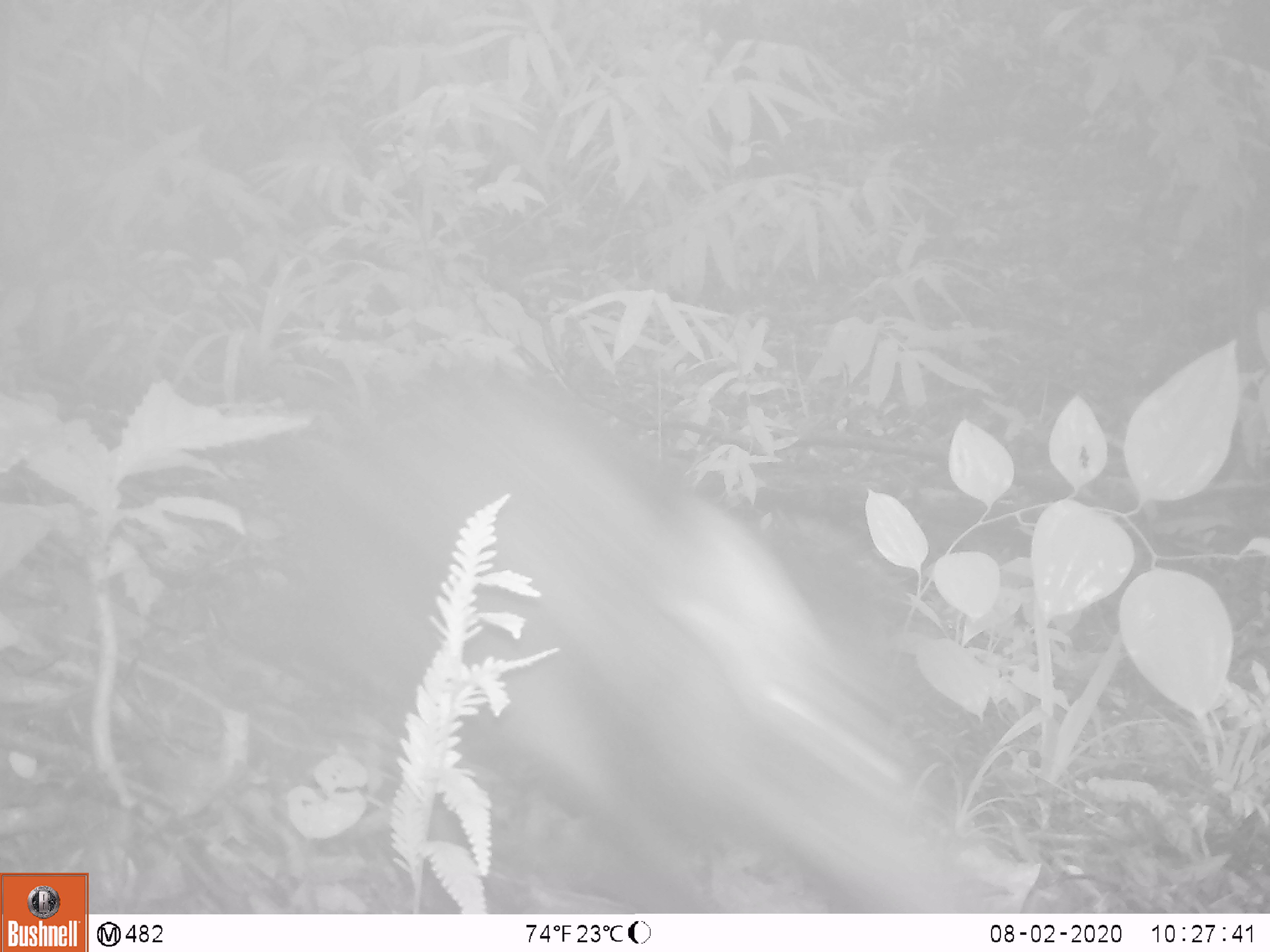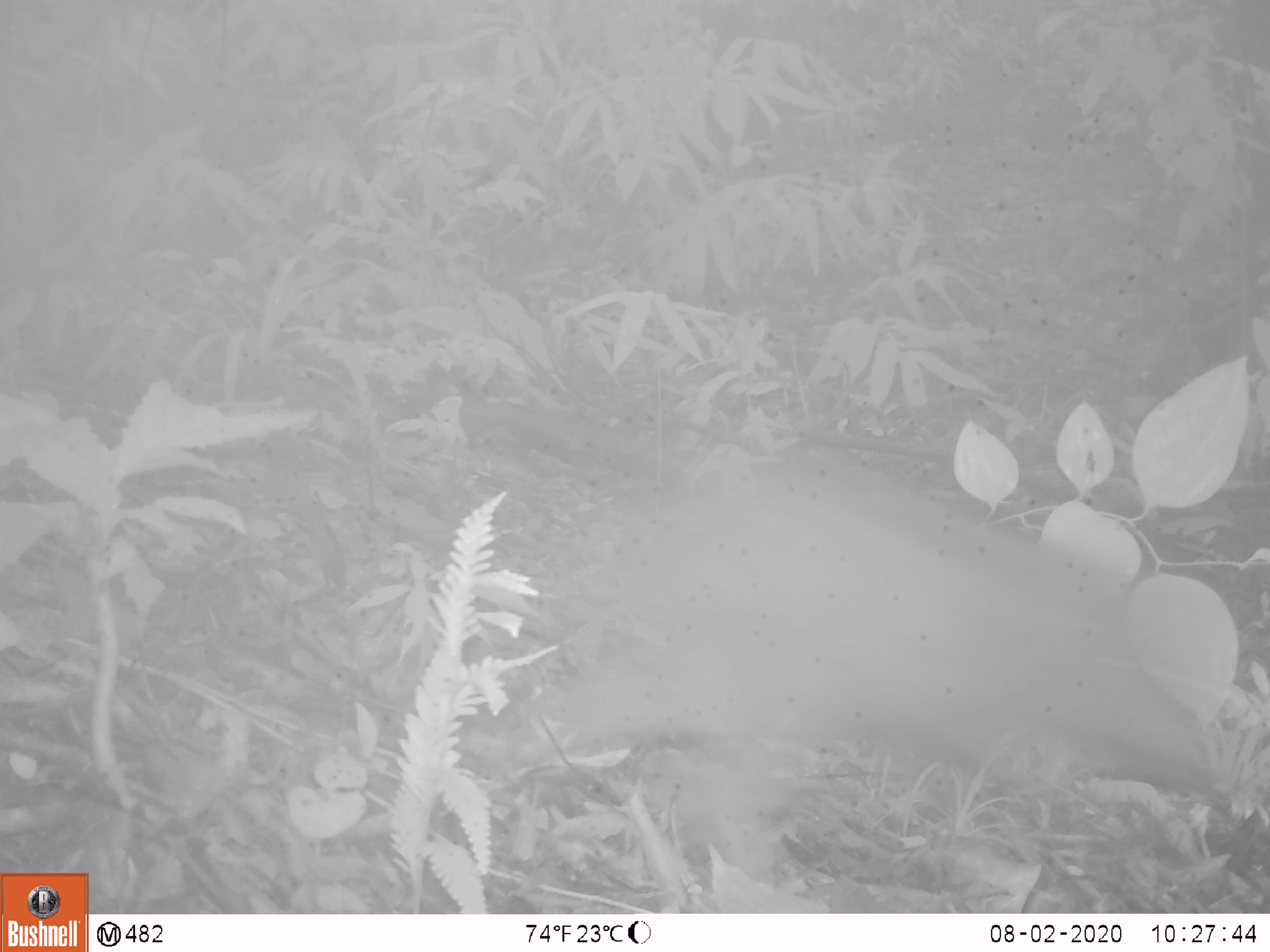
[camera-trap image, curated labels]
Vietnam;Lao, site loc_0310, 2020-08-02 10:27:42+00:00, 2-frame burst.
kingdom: Animalia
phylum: Chordata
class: Mammalia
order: Artiodactyla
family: Suidae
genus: Sus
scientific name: Sus scrofa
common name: eurasian wild pig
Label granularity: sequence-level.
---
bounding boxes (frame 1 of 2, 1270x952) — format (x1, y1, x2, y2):
eurasian wild pig: (221, 375, 993, 909)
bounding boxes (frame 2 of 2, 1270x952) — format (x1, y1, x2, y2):
eurasian wild pig: (427, 388, 1215, 872)